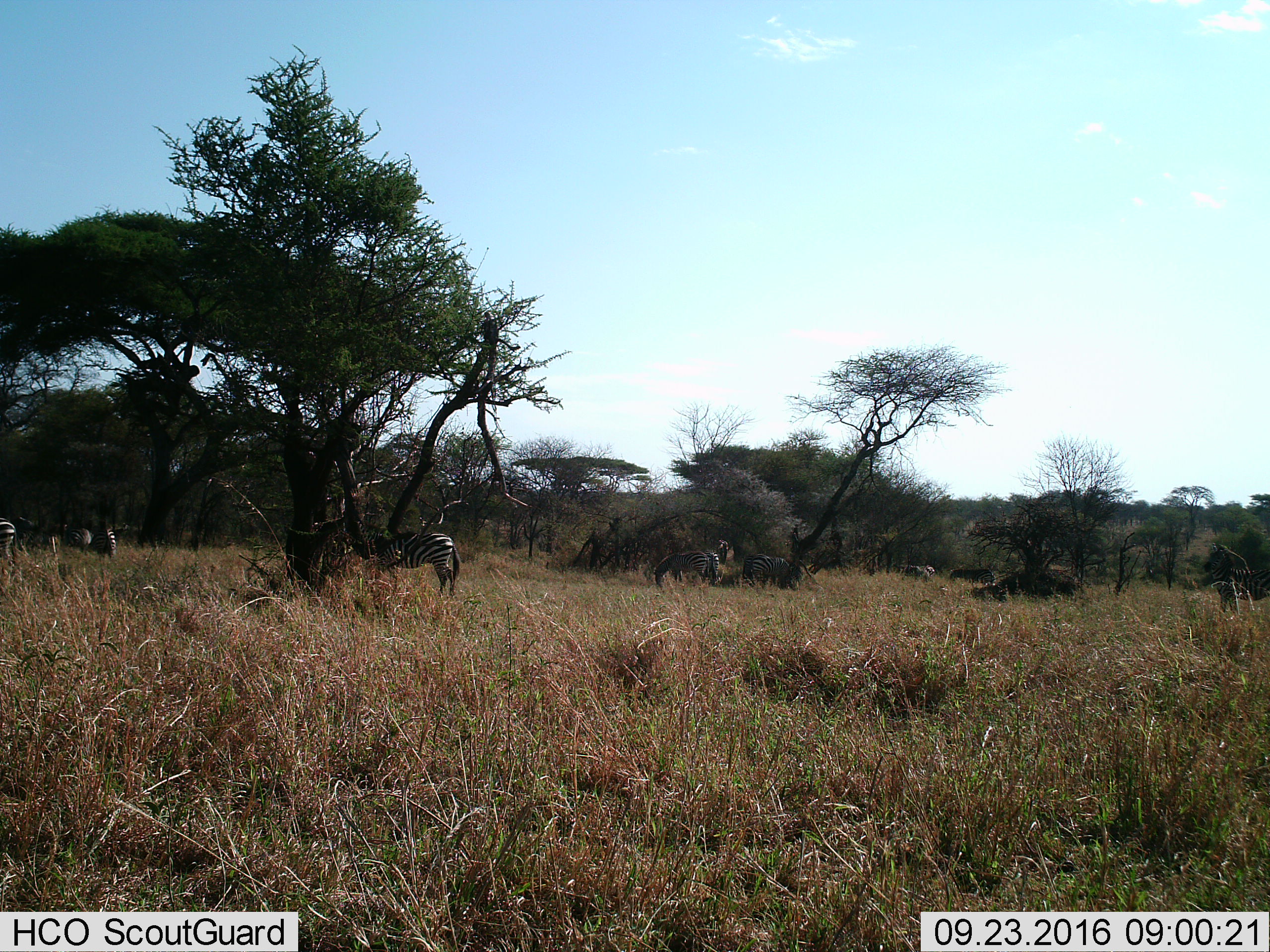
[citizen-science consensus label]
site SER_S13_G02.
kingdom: Animalia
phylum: Chordata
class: Mammalia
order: Perissodactyla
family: Equidae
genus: Equus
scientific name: Equus quagga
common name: plains zebra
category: zebraplains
Zebraplains (plains zebra) (Equus quagga), count 11-50. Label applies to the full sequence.